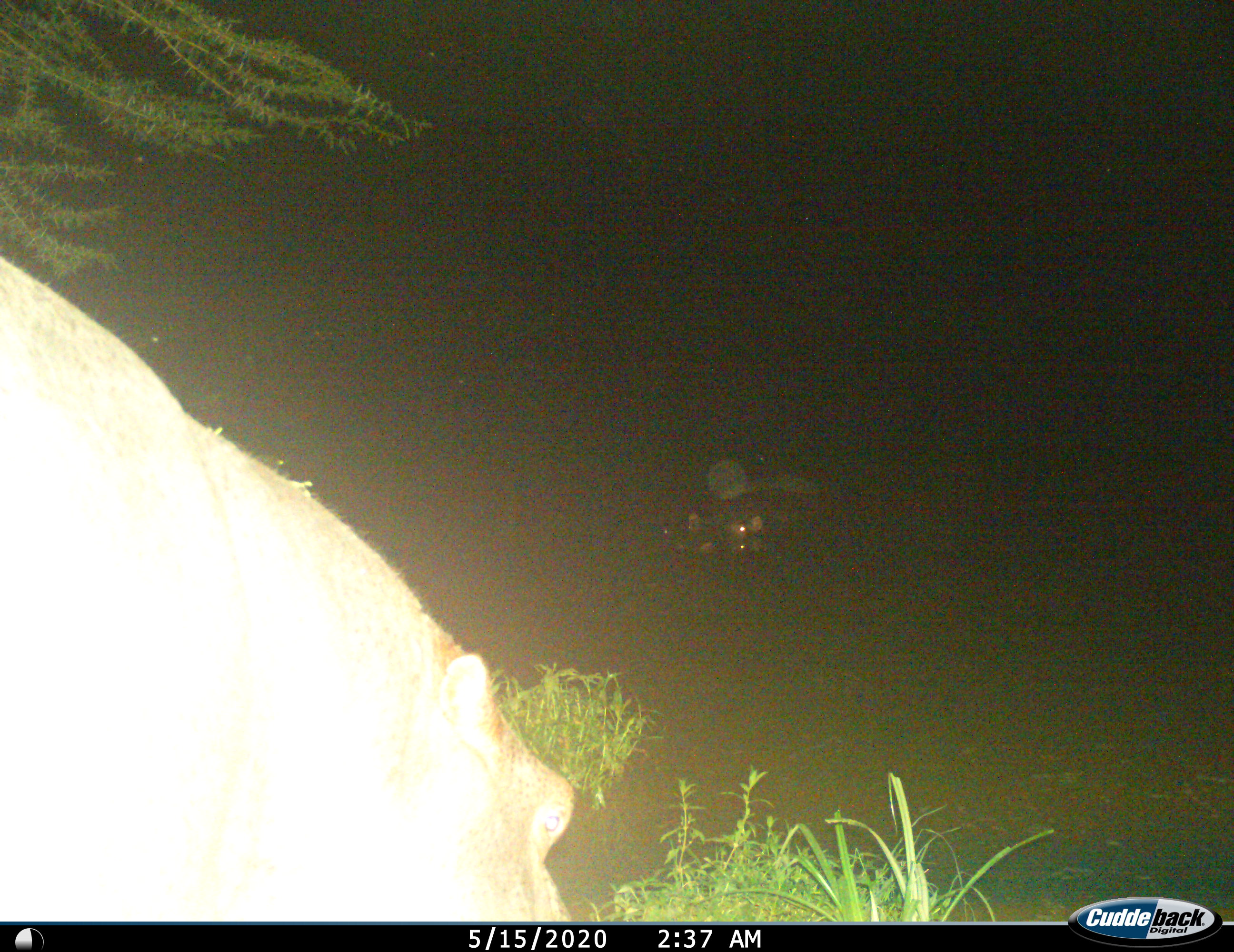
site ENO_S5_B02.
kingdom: Animalia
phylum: Chordata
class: Mammalia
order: Artiodactyla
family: Hippopotamidae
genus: Hippopotamus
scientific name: Hippopotamus amphibius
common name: hippopotamus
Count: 2.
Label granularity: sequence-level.